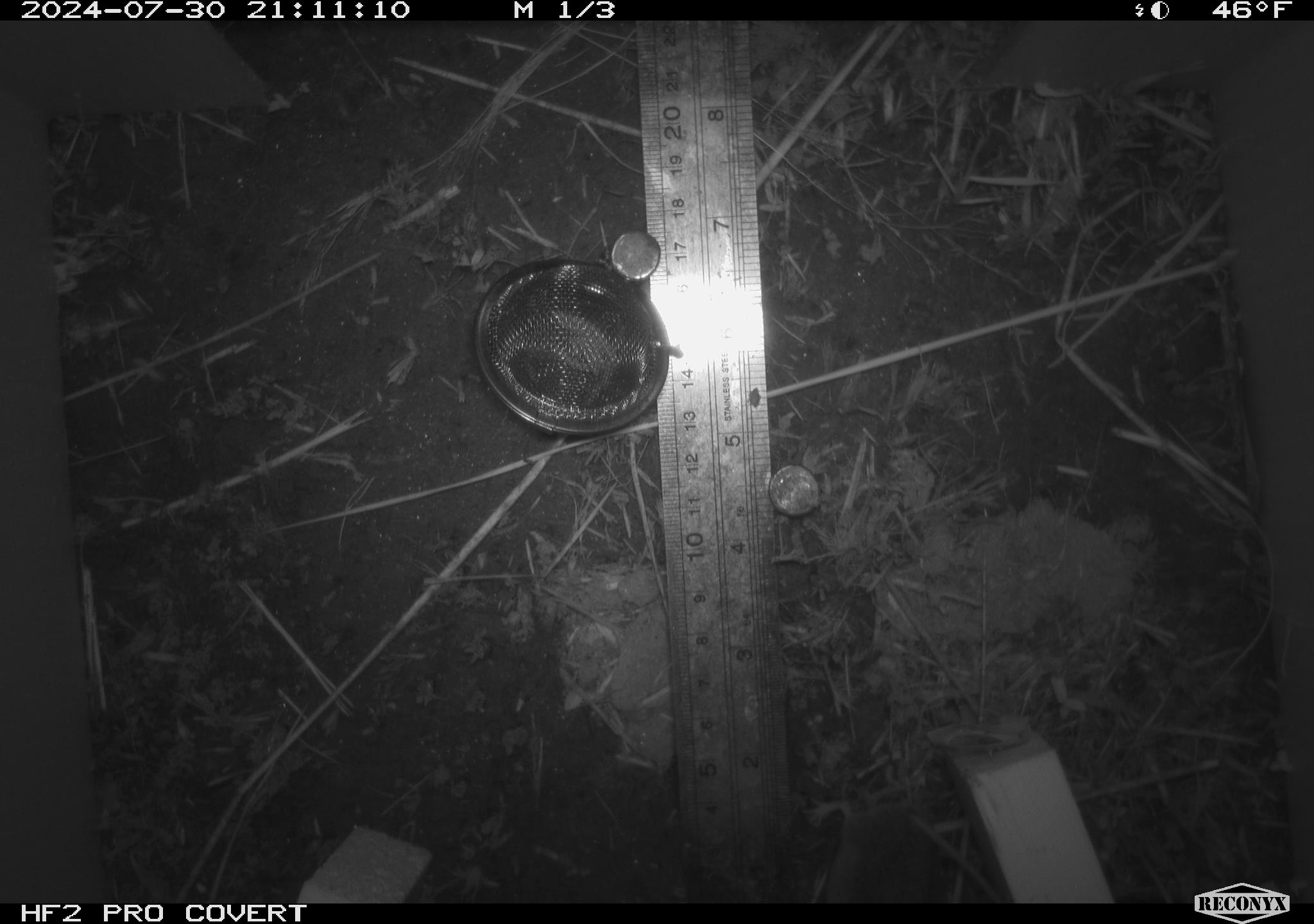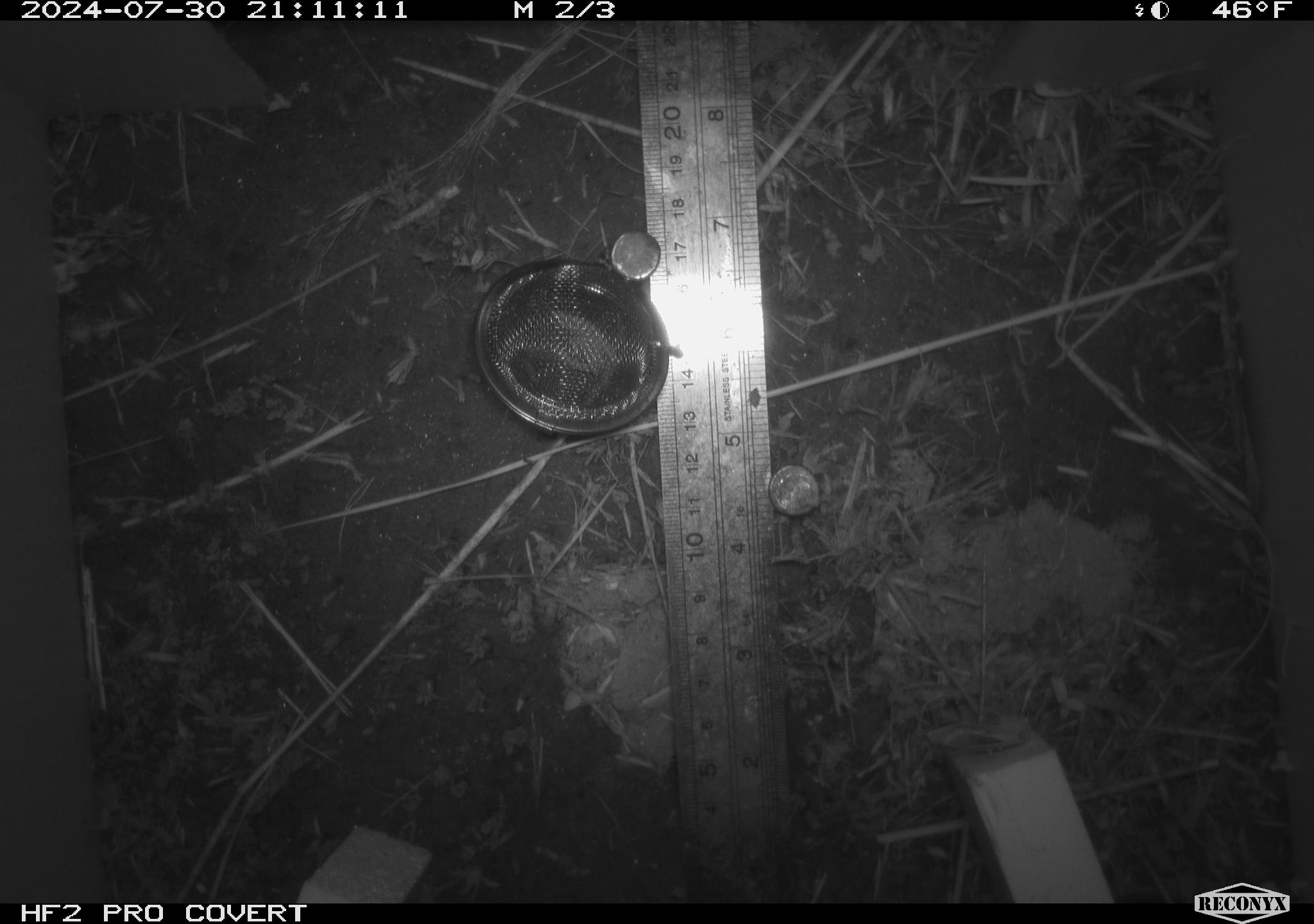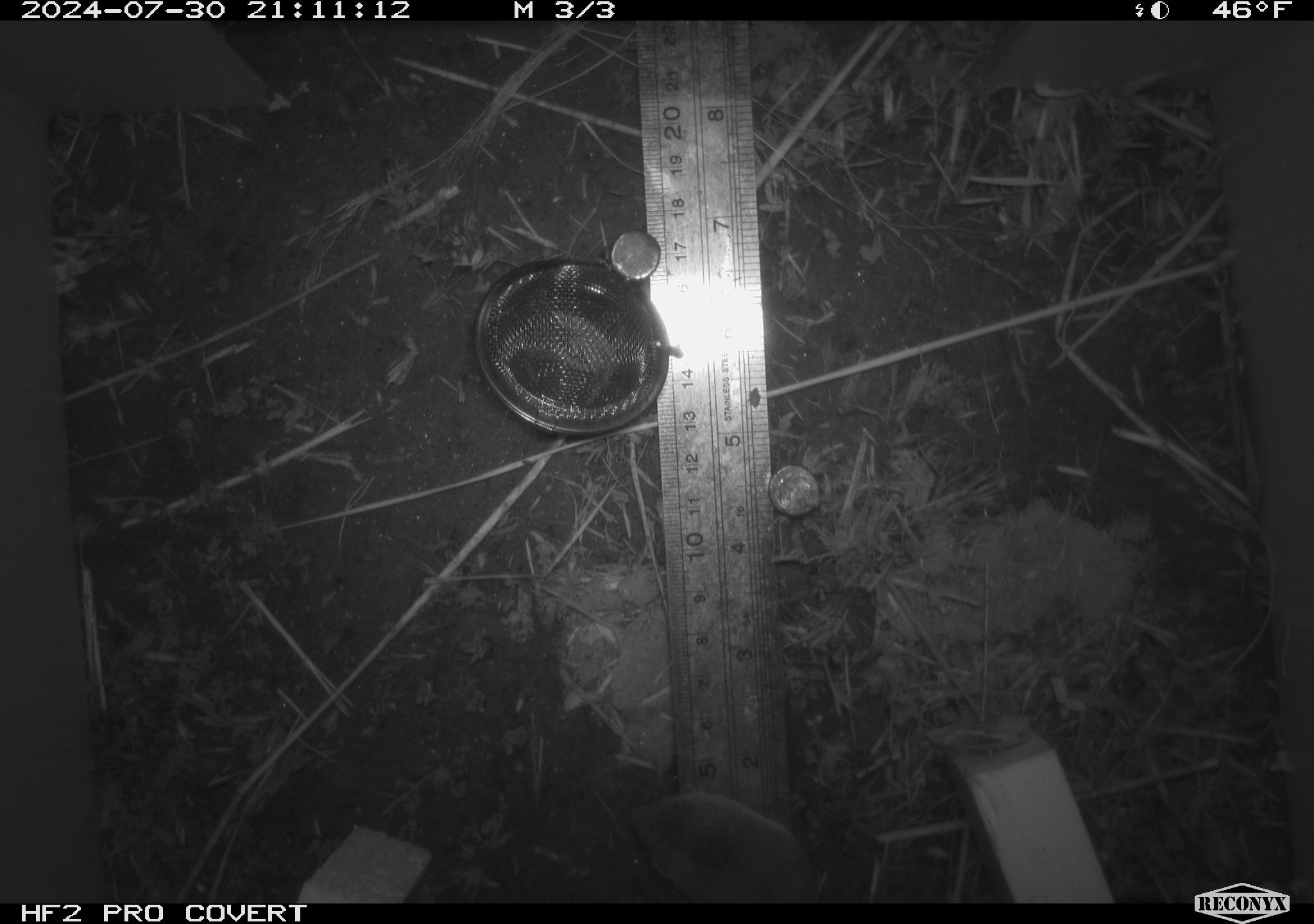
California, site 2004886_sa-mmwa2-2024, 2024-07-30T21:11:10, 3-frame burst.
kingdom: Animalia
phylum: Chordata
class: Mammalia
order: Eulipotyphla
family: Soricidae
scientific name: Soricidae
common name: shrews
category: soricidae family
Soricidae family (shrews) (Soricidae).